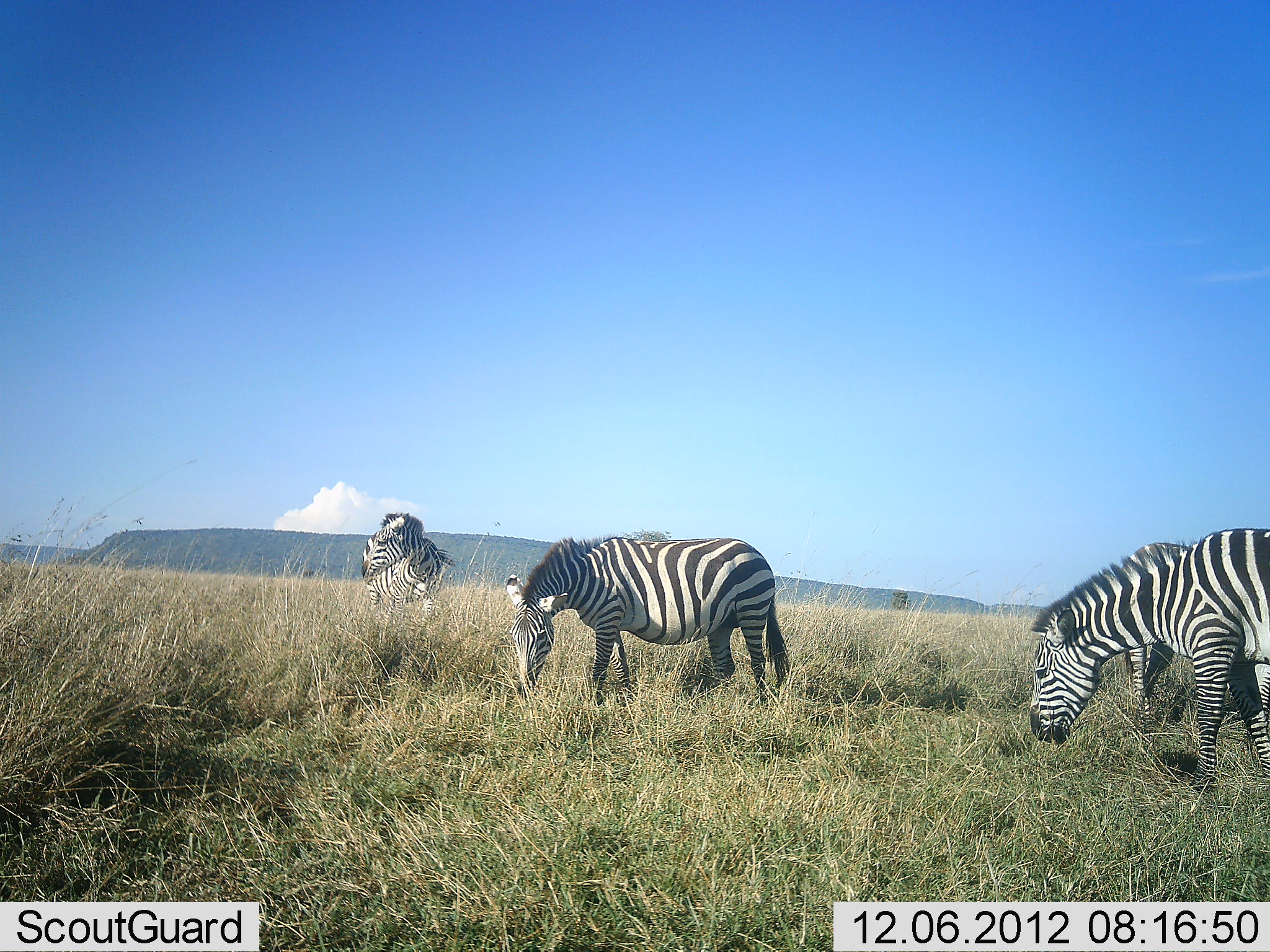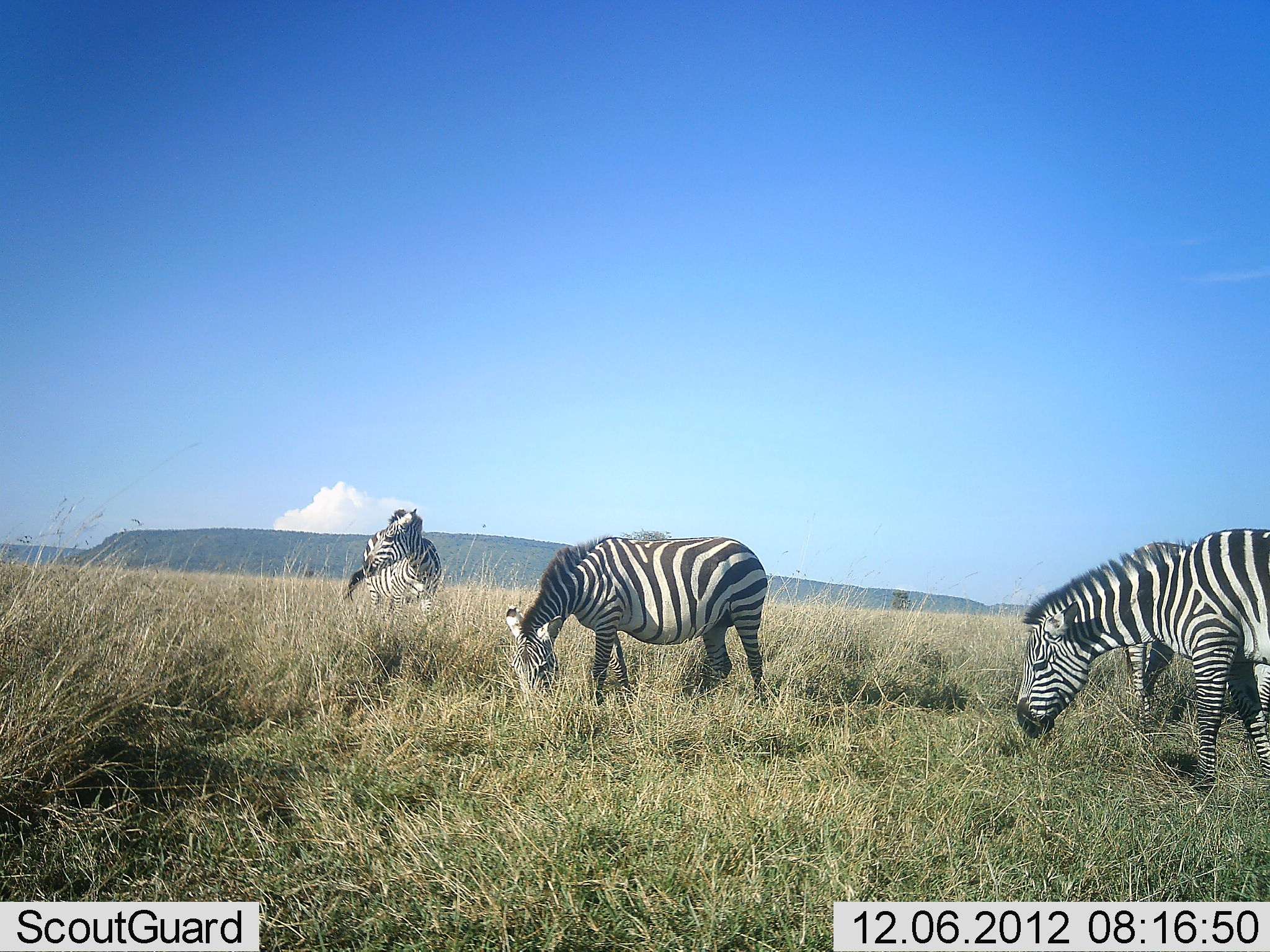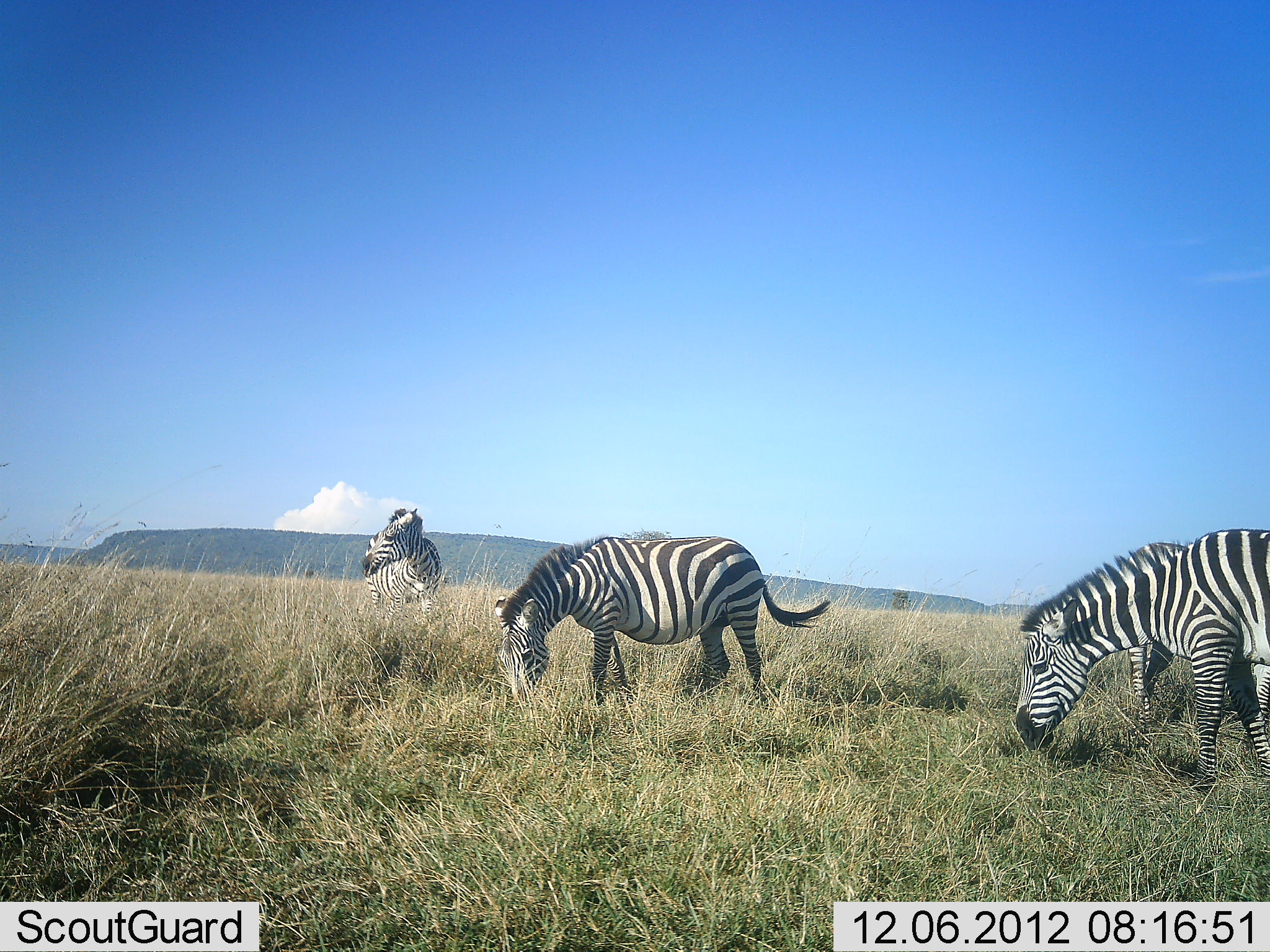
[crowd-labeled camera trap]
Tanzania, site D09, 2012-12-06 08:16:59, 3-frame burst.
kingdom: Animalia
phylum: Chordata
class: Mammalia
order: Perissodactyla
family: Equidae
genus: Equus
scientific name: Equus quagga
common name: plains zebra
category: zebra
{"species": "zebra (plains zebra) (Equus quagga)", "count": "4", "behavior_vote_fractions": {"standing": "50%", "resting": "0%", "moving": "20%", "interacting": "0%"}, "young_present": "0%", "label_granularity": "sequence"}